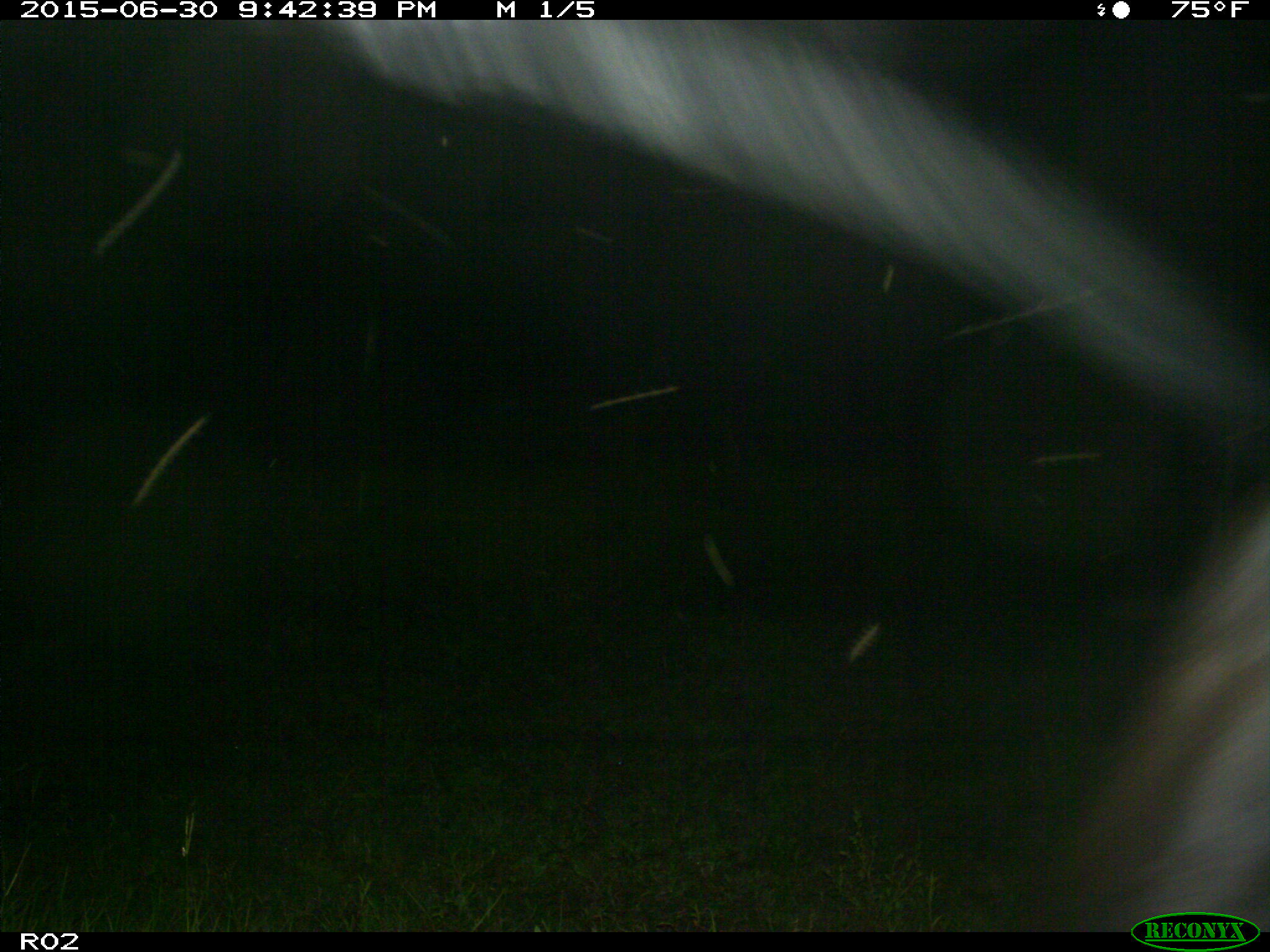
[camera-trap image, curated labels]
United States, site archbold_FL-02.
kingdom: Animalia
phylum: Chordata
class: Mammalia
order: Artiodactyla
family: Bovidae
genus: Bos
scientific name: Bos taurus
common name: domestic cow